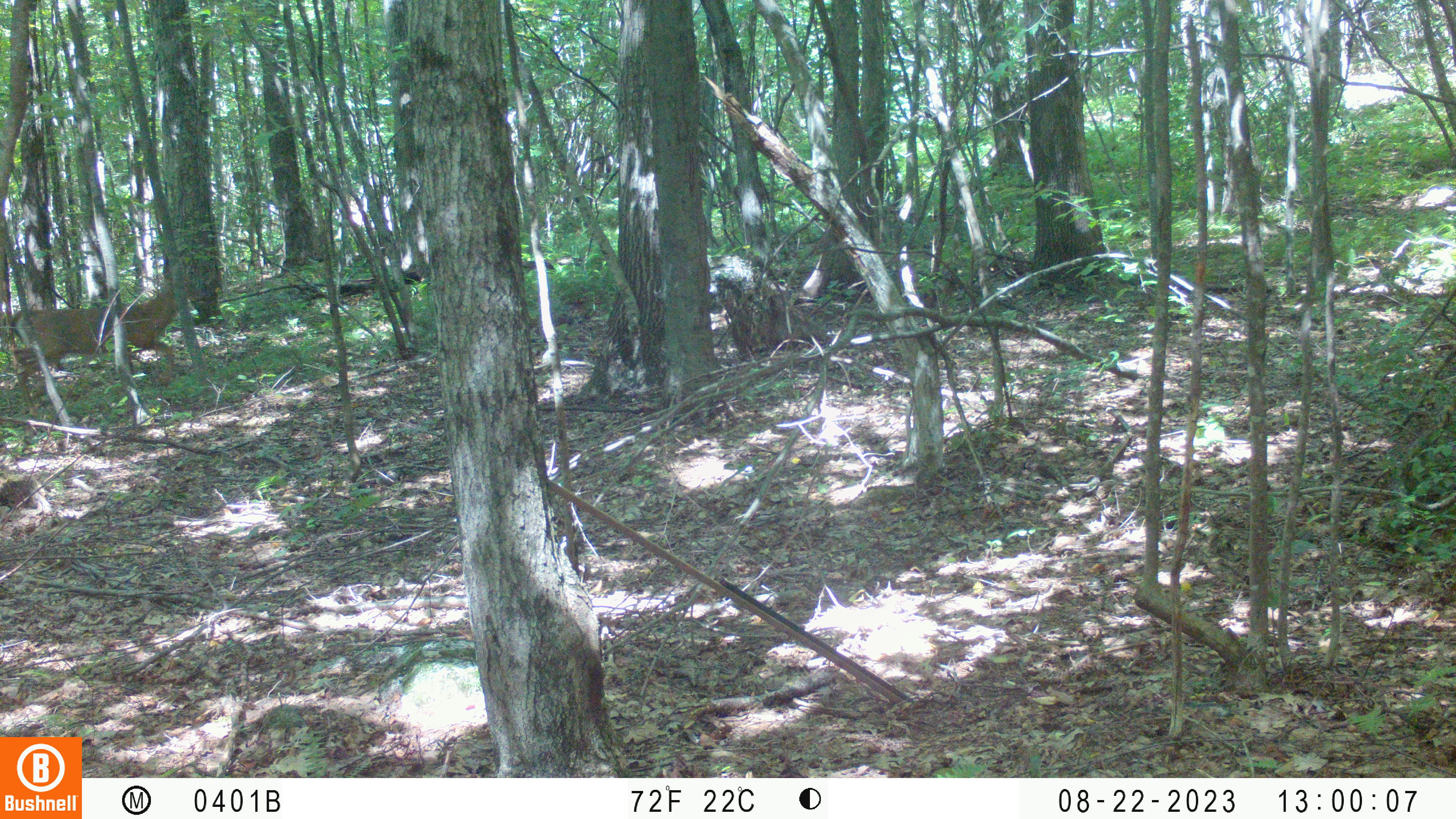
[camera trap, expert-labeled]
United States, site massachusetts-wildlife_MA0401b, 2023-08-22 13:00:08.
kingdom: Animalia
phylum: Chordata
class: Mammalia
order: Artiodactyla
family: Cervidae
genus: Odocoileus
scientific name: Odocoileus virginianus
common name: white-tailed deer